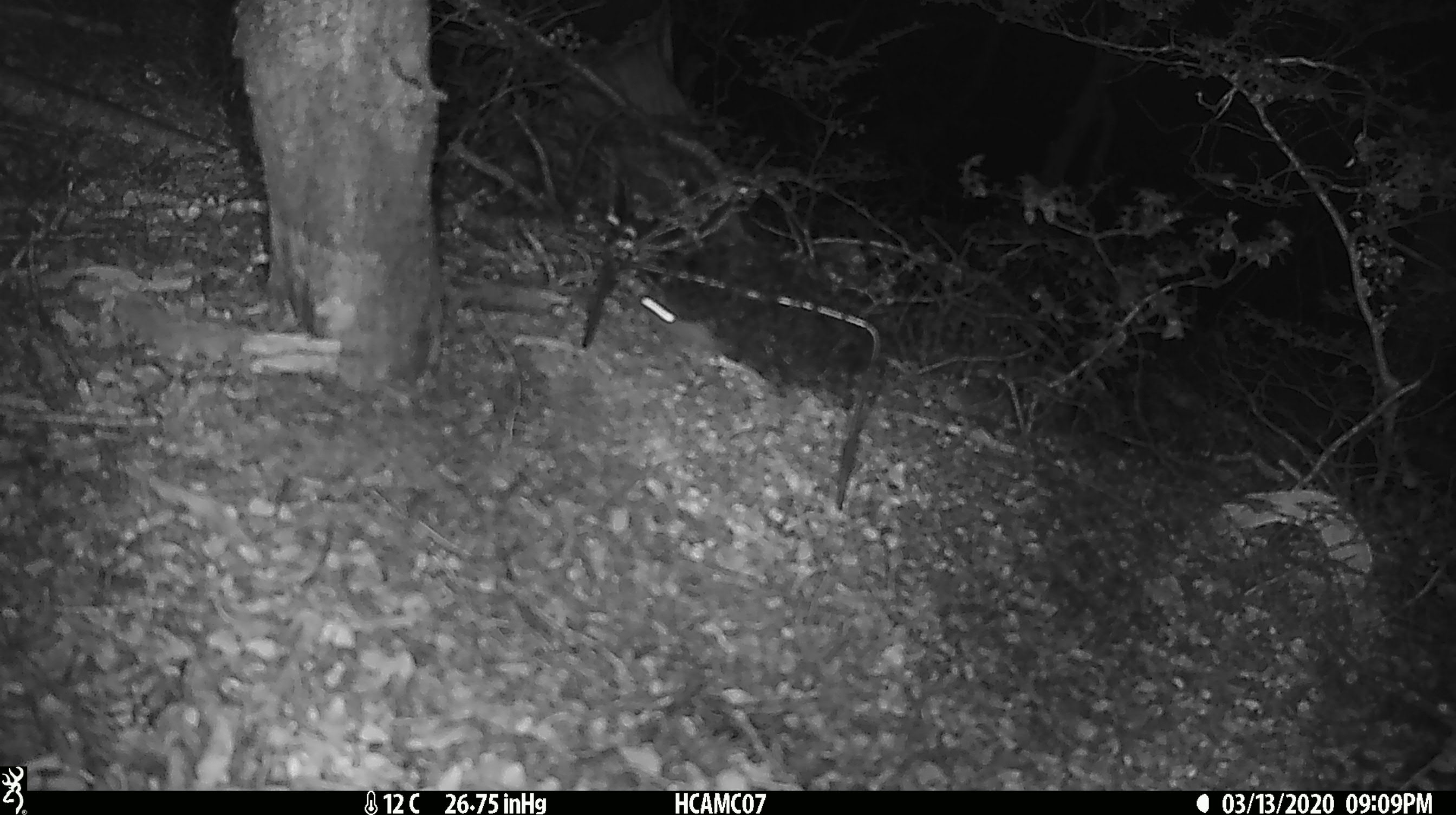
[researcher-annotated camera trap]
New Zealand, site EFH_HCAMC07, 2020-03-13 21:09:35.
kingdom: Animalia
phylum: Chordata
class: Mammalia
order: Rodentia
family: Muridae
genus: Mus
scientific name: Mus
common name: mouse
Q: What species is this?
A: Mouse (Mus).